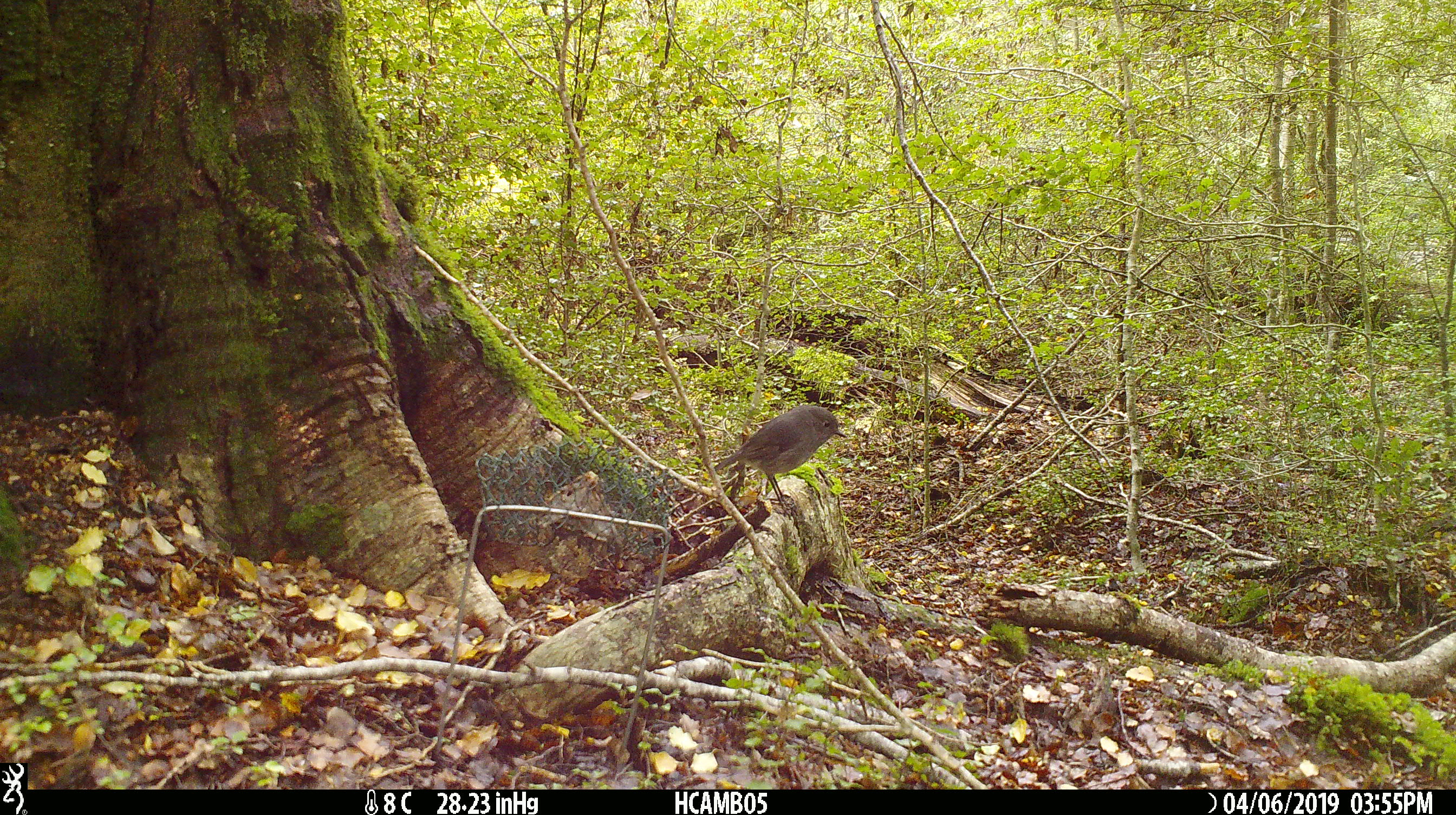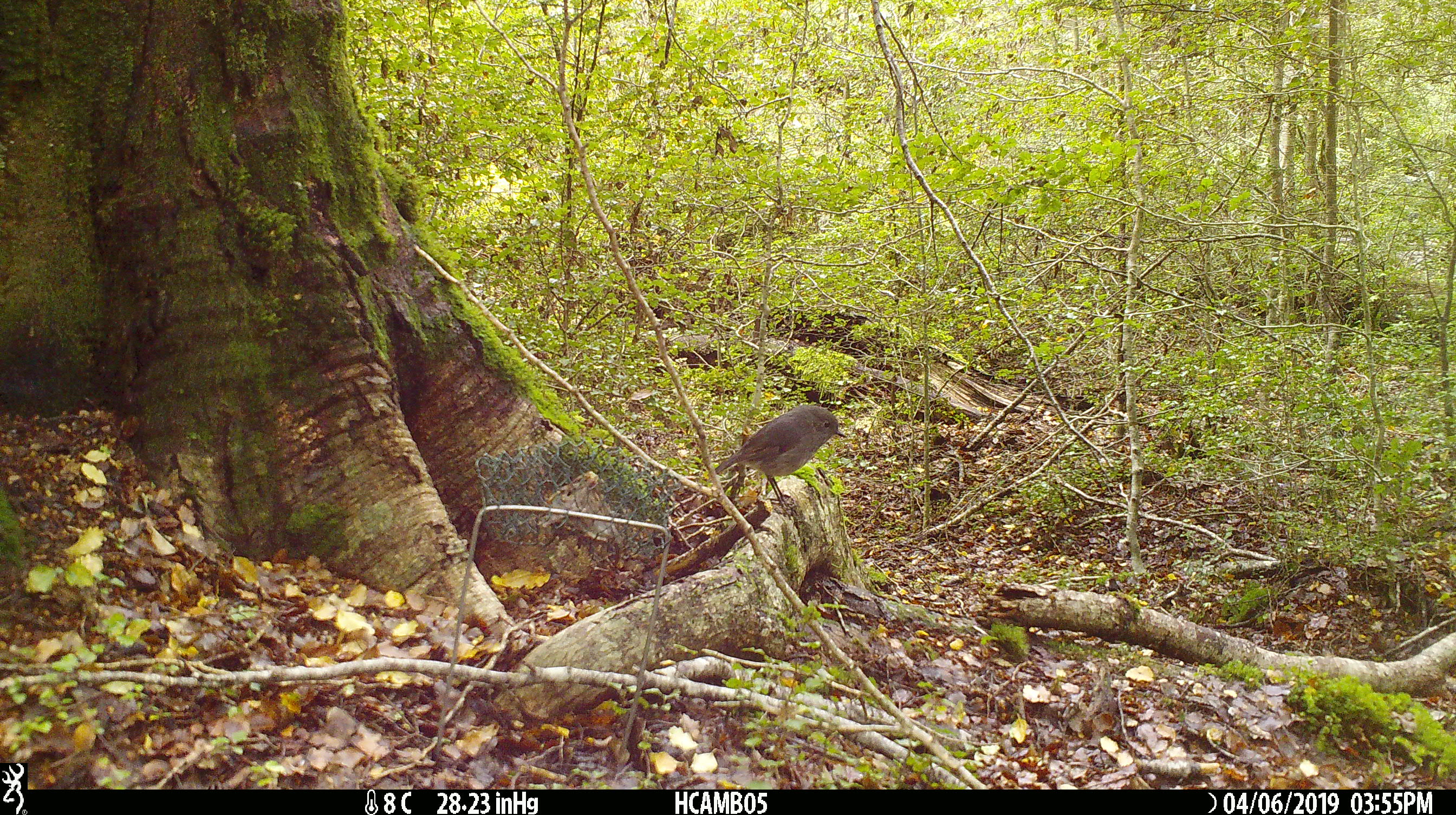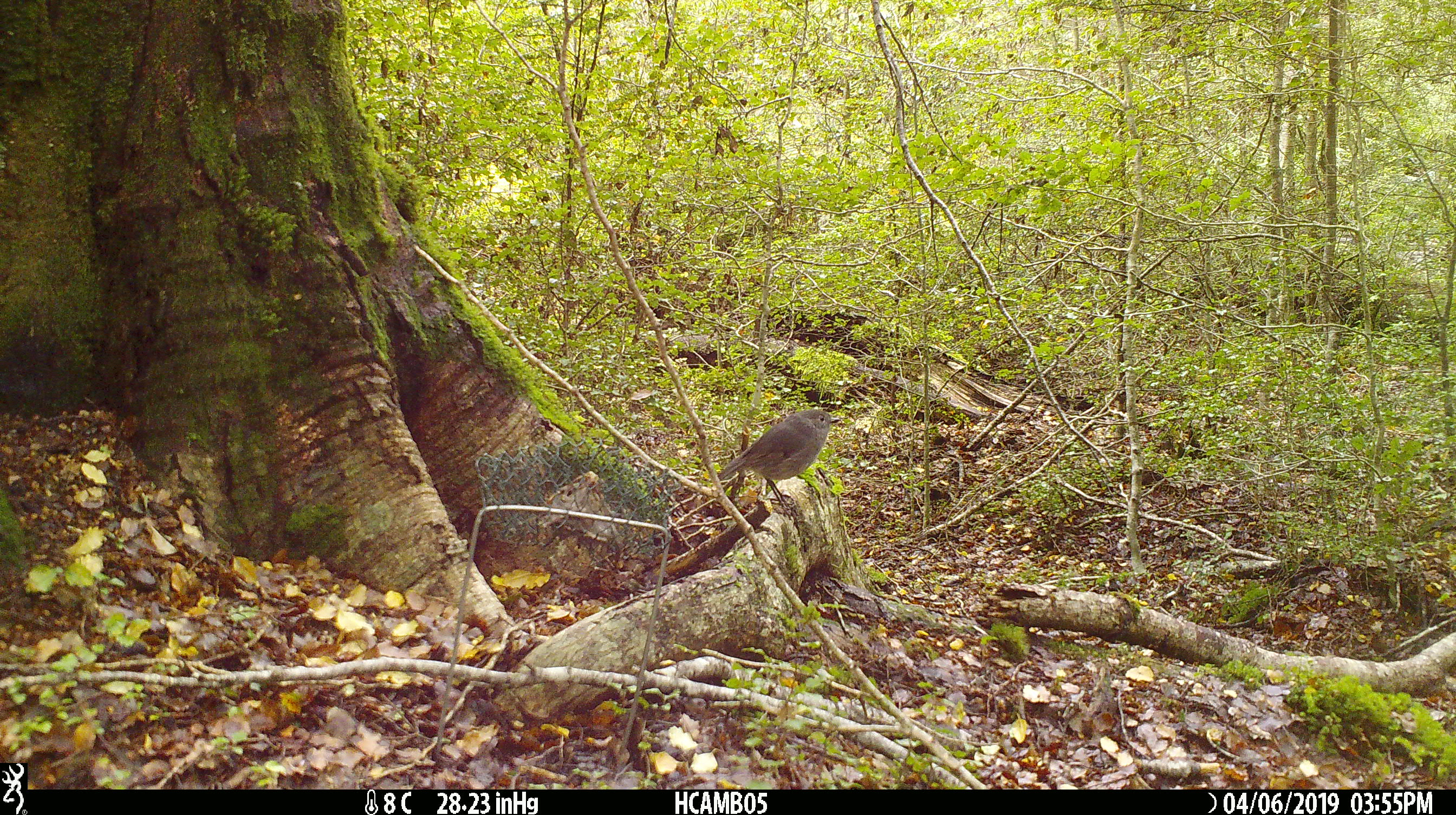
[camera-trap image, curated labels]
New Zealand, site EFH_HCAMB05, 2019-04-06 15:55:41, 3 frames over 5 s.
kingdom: Animalia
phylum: Chordata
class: Aves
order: Passeriformes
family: Petroicidae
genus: Petroica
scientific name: Petroica australis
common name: new zealand robin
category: robin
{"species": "robin (new zealand robin) (Petroica australis)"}